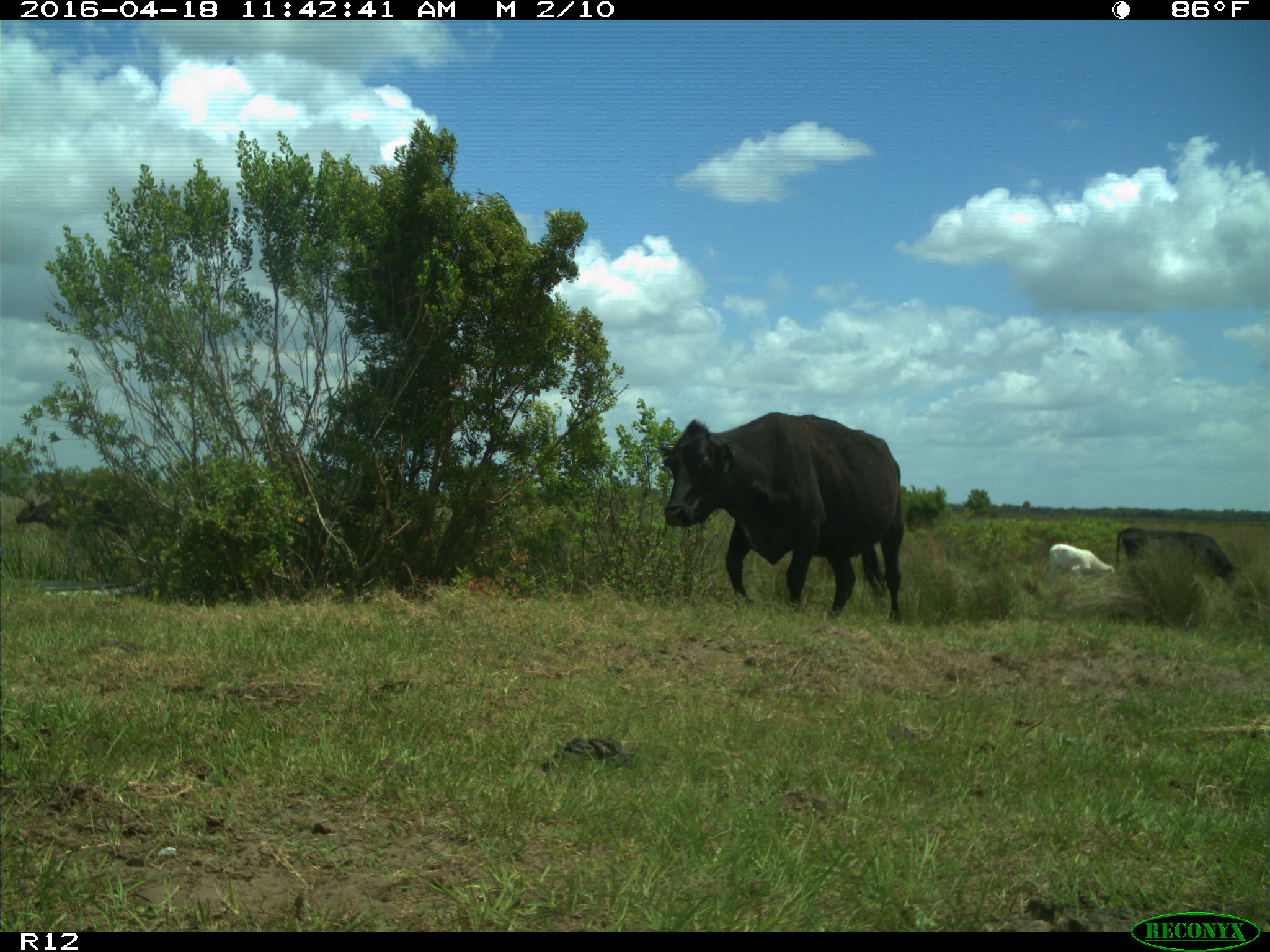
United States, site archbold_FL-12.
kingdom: Animalia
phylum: Chordata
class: Mammalia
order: Artiodactyla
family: Bovidae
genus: Bos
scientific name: Bos taurus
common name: domestic cow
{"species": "Bos taurus (domestic cow)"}